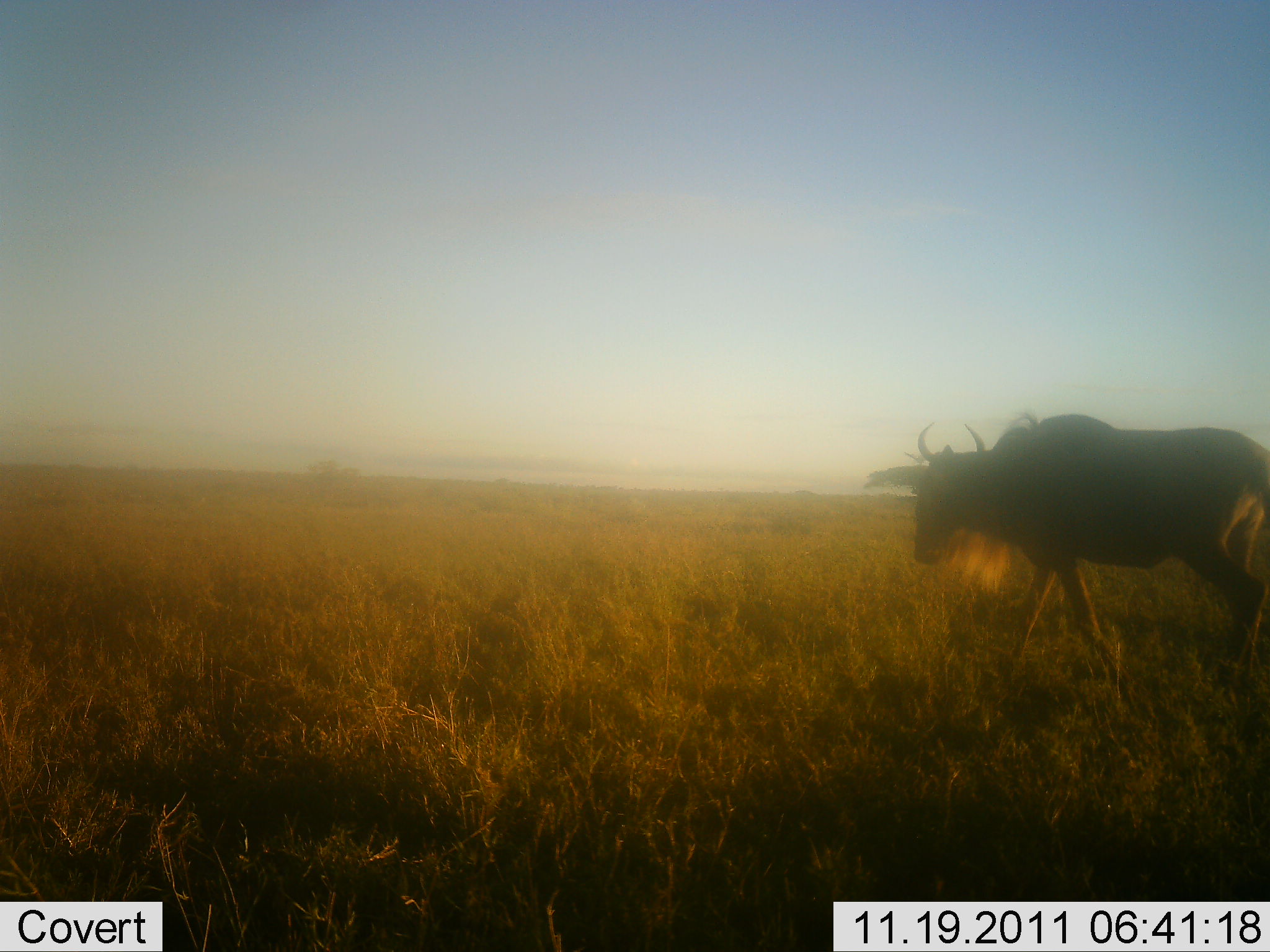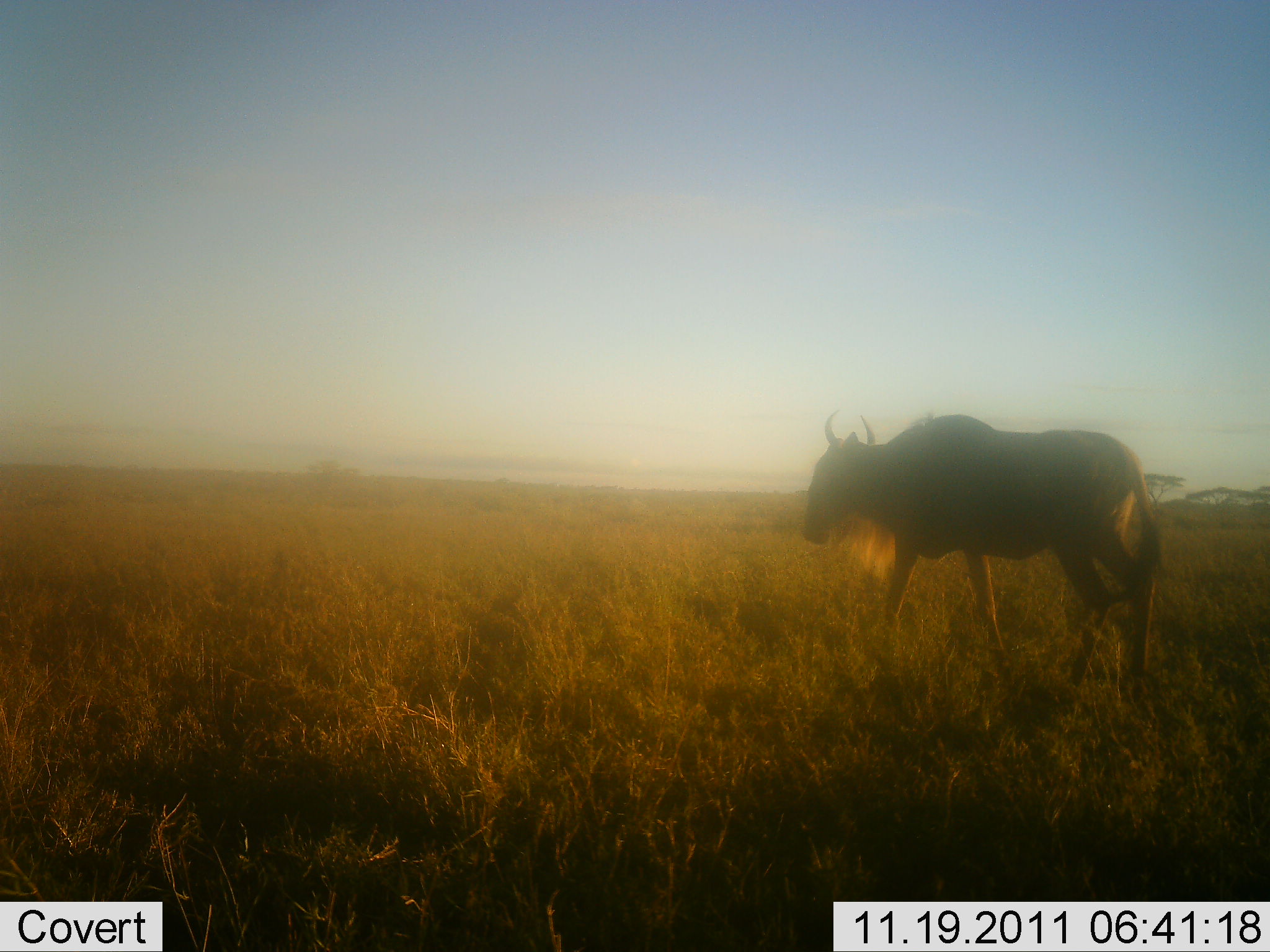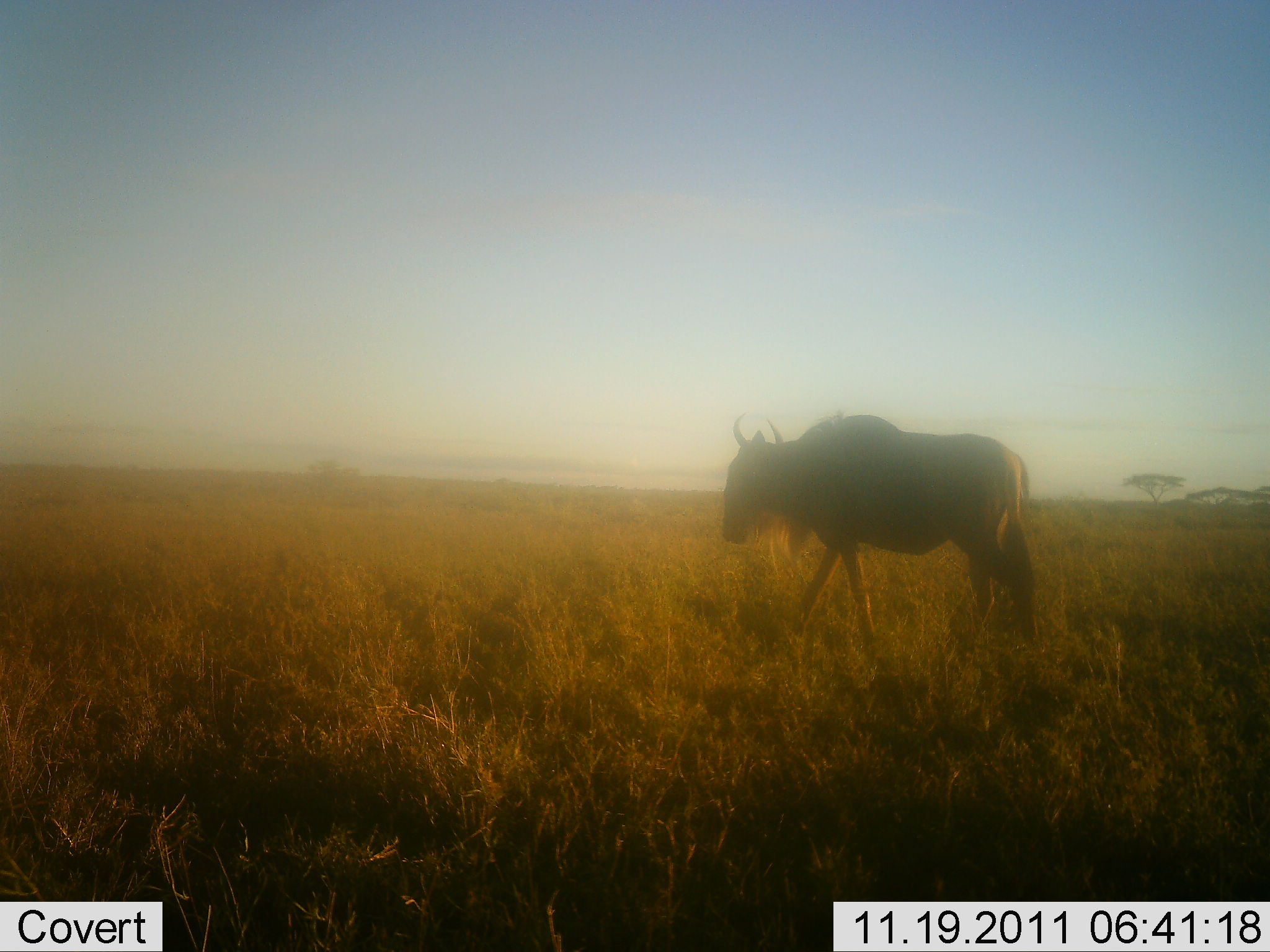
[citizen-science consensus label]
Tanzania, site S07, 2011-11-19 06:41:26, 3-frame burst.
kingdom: Animalia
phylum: Chordata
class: Mammalia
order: Artiodactyla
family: Bovidae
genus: Connochaetes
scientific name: Connochaetes taurinus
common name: blue wildebeest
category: wildebeest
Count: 1.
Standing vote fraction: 0%.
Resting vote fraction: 0%.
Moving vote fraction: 100%.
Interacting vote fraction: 0%.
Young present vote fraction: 0%.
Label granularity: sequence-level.